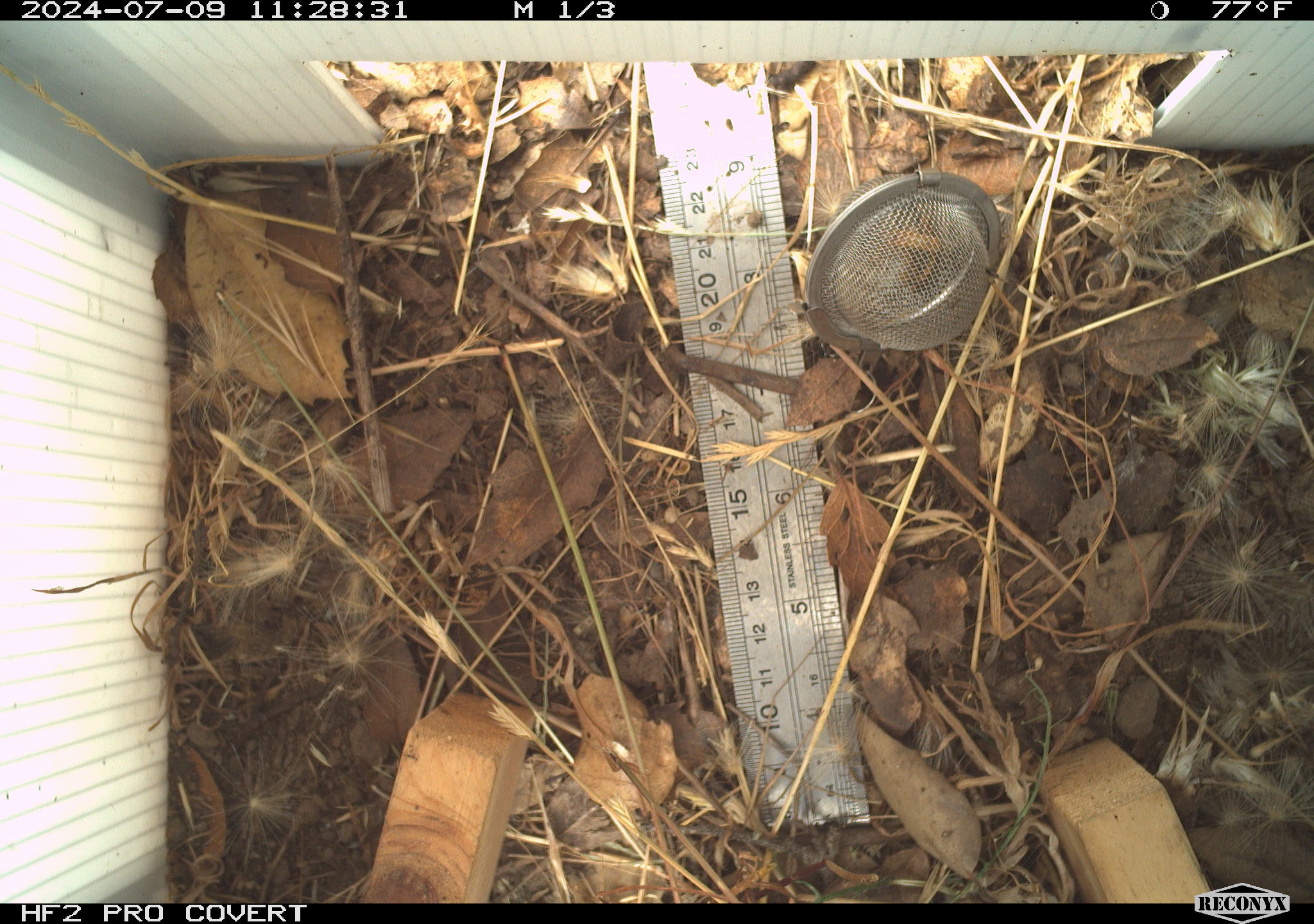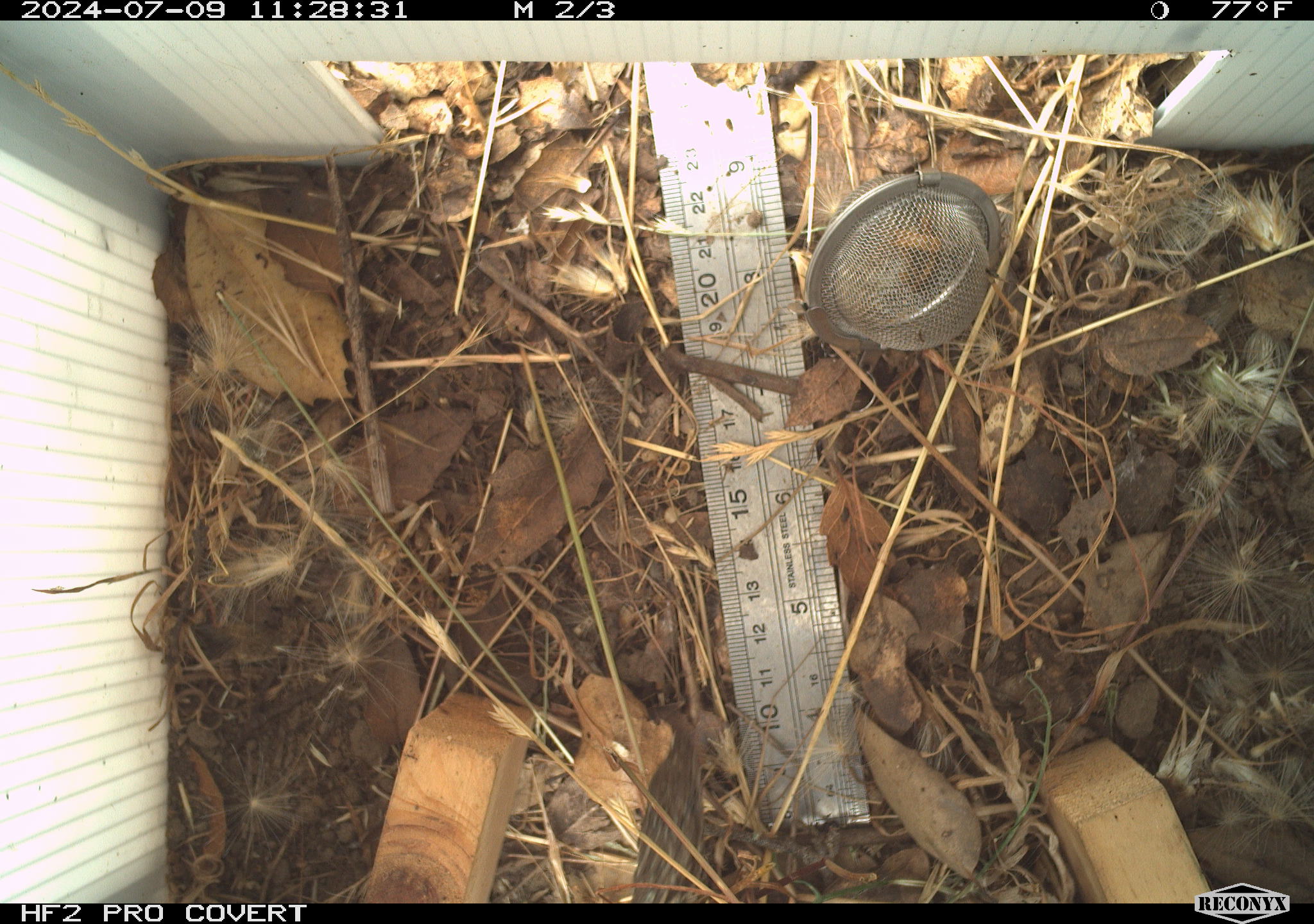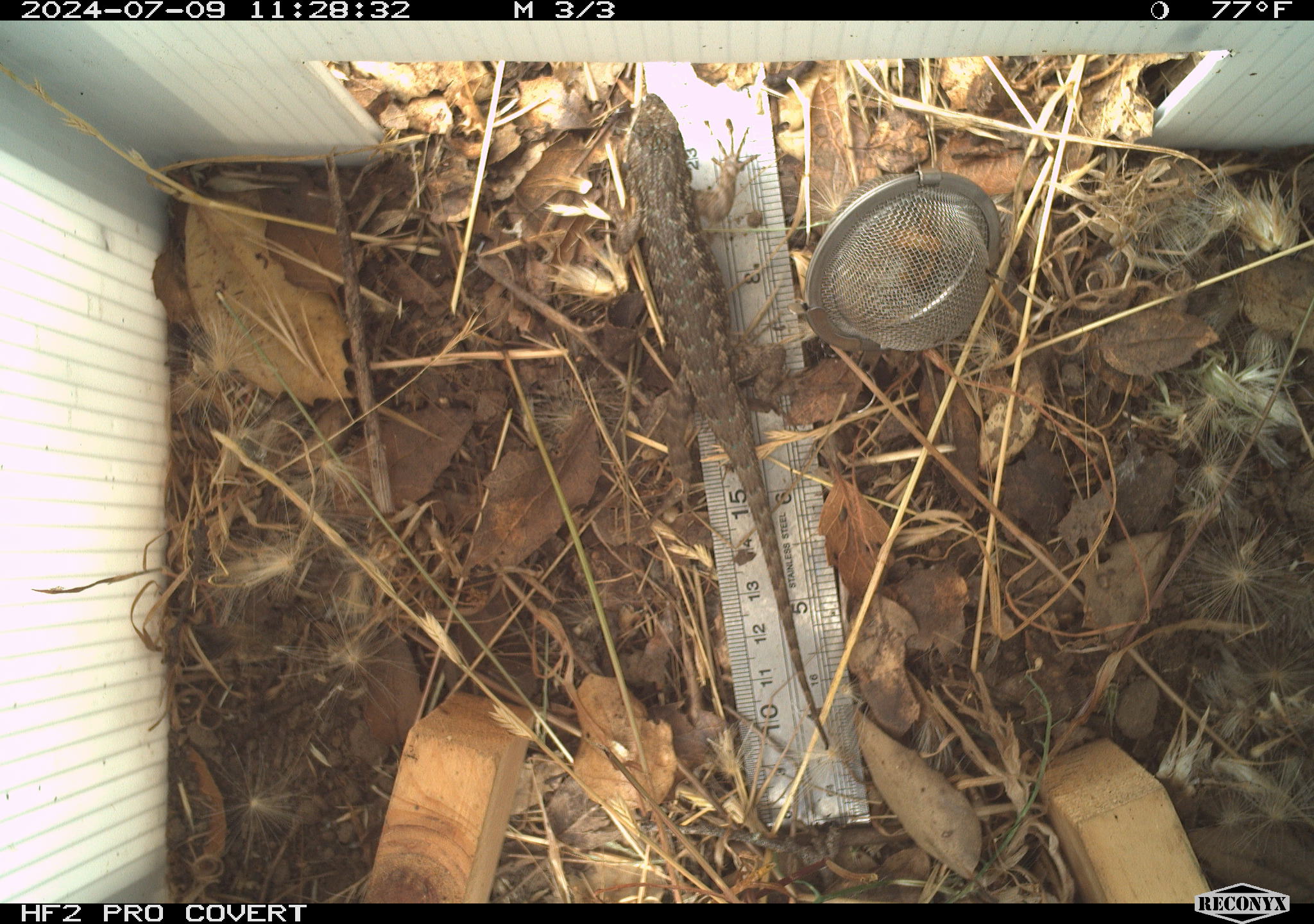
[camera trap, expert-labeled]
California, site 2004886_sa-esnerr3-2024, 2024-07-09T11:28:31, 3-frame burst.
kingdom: Animalia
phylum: Chordata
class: Reptilia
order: Squamata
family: Phrynosomatidae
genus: Sceloporus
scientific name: Sceloporus occidentalis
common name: western fence lizard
Western fence lizard (Sceloporus occidentalis).